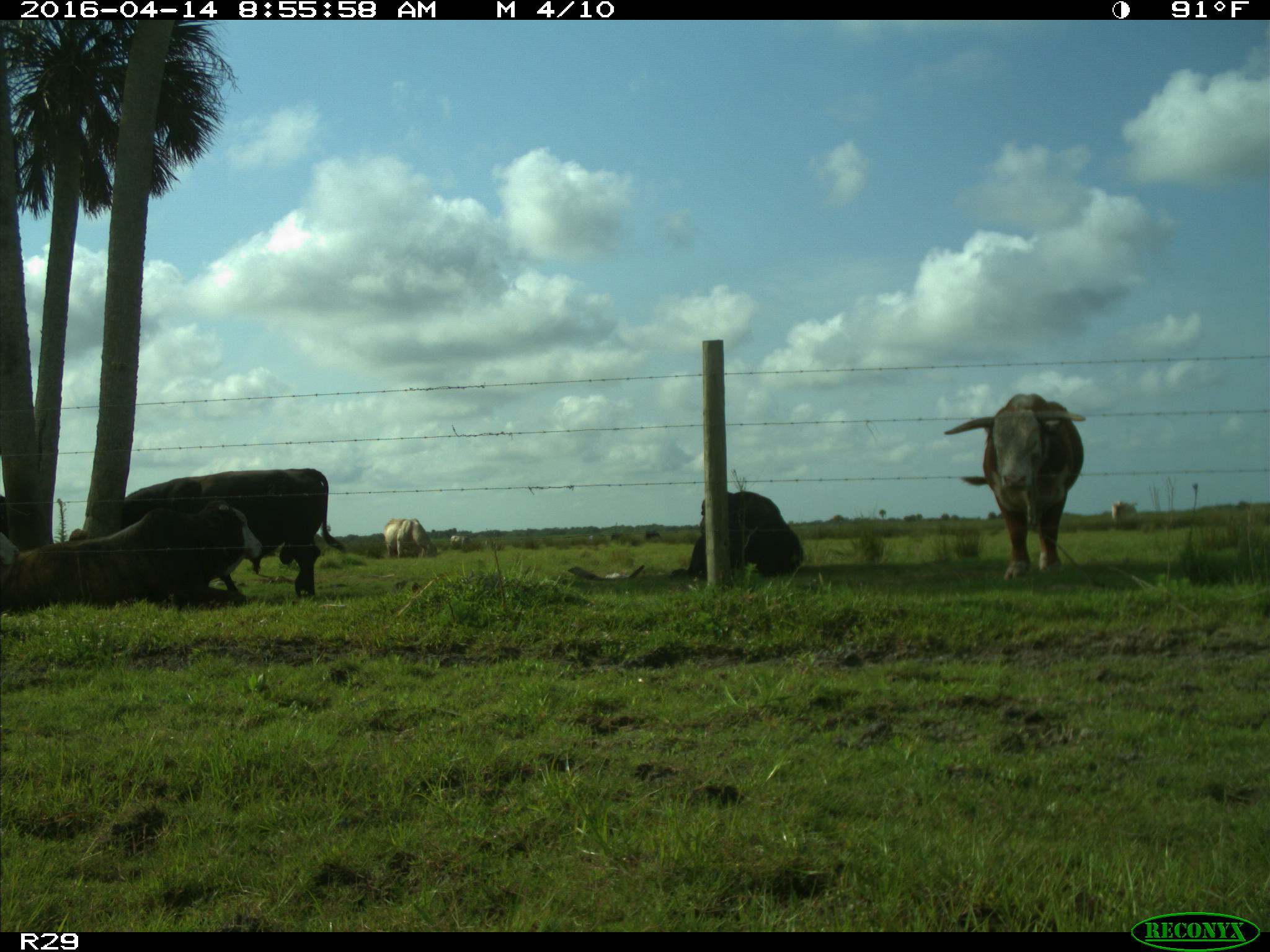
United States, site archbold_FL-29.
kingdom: Animalia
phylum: Chordata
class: Mammalia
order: Artiodactyla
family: Bovidae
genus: Bos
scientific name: Bos taurus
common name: domestic cow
Bos taurus (domestic cow).